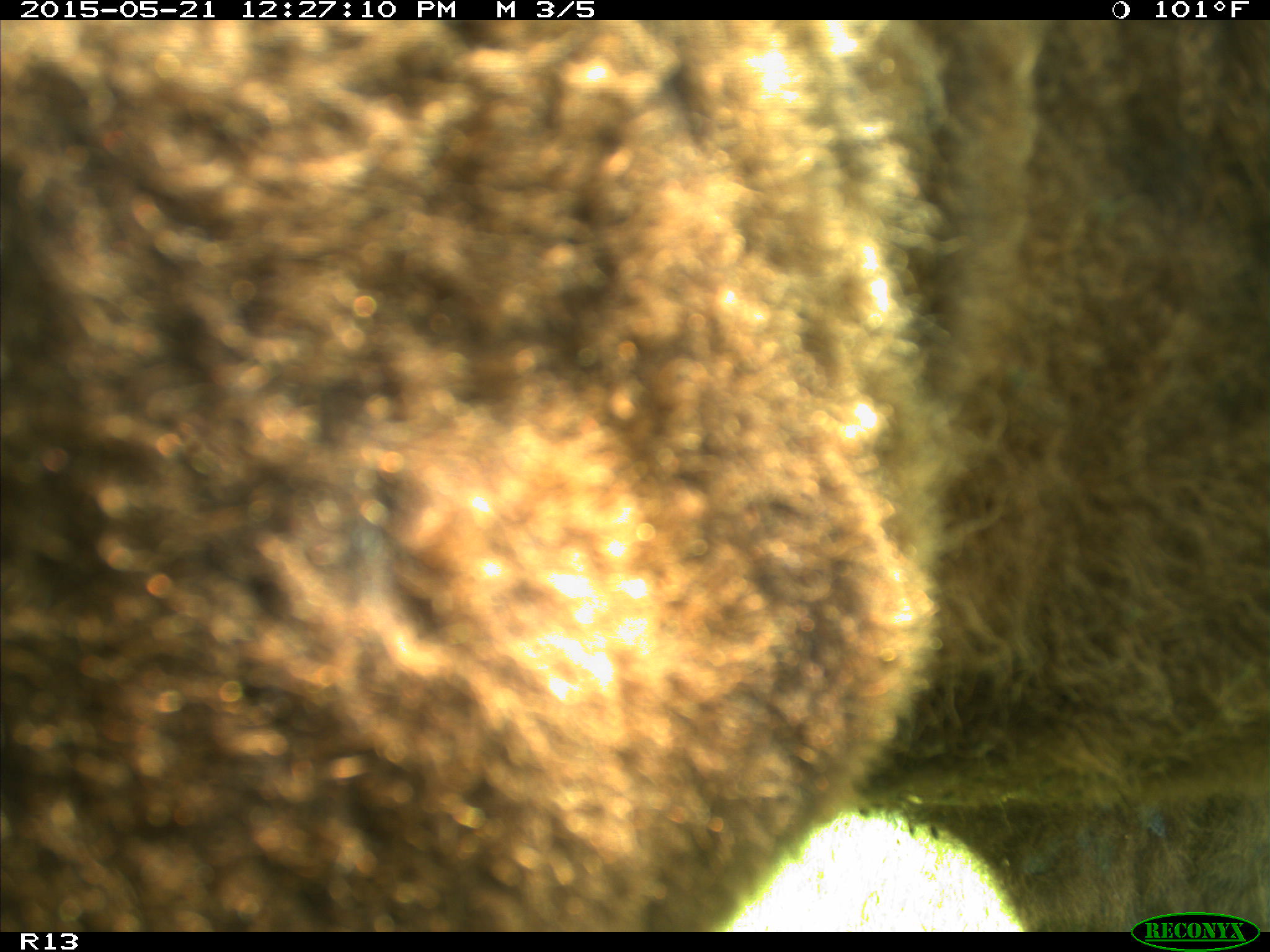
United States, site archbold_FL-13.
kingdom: Animalia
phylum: Chordata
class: Mammalia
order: Artiodactyla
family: Bovidae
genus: Bos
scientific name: Bos taurus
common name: domestic cow